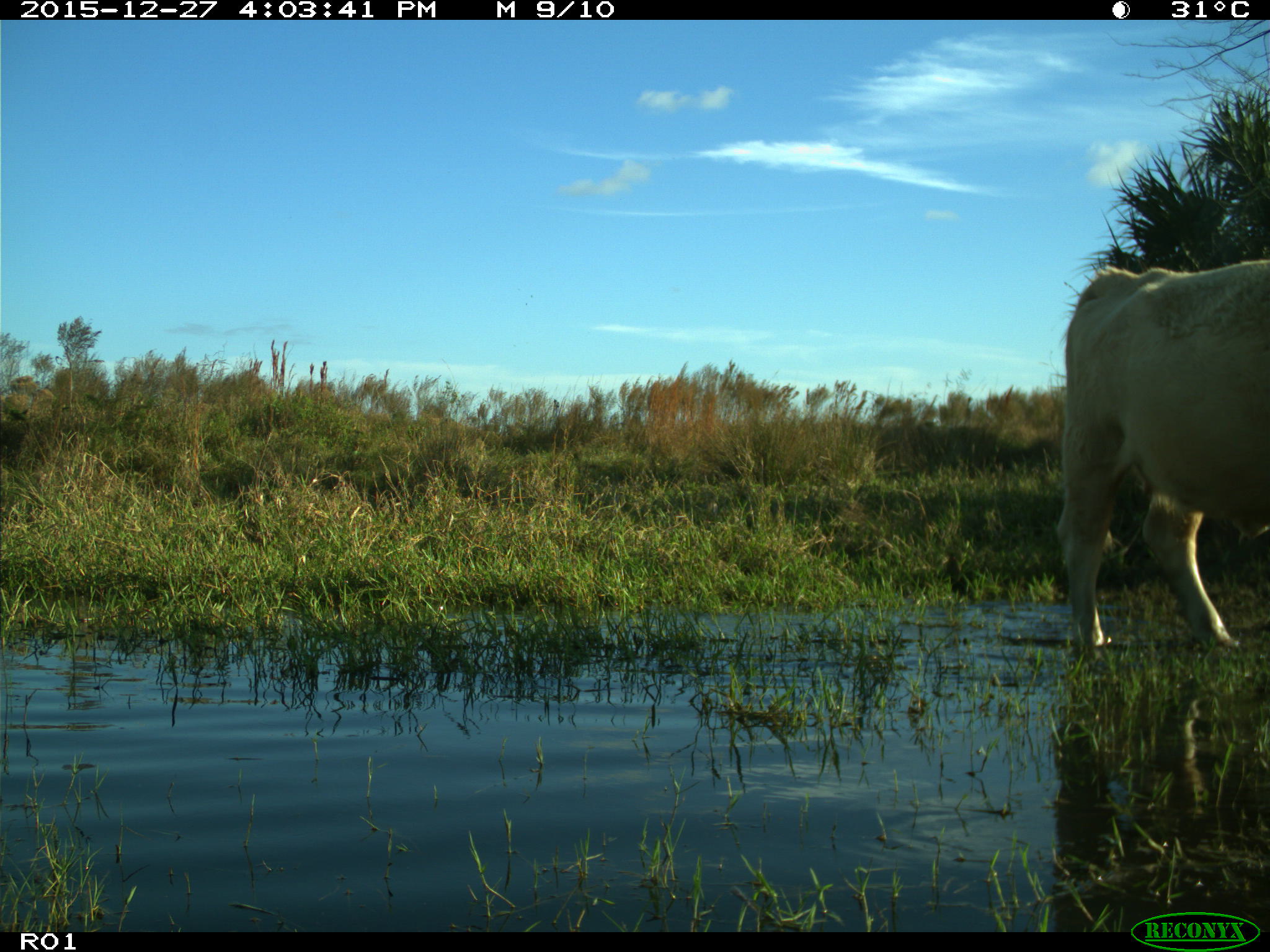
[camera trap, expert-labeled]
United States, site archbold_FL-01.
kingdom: Animalia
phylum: Chordata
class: Mammalia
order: Artiodactyla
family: Bovidae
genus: Bos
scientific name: Bos taurus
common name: domestic cow